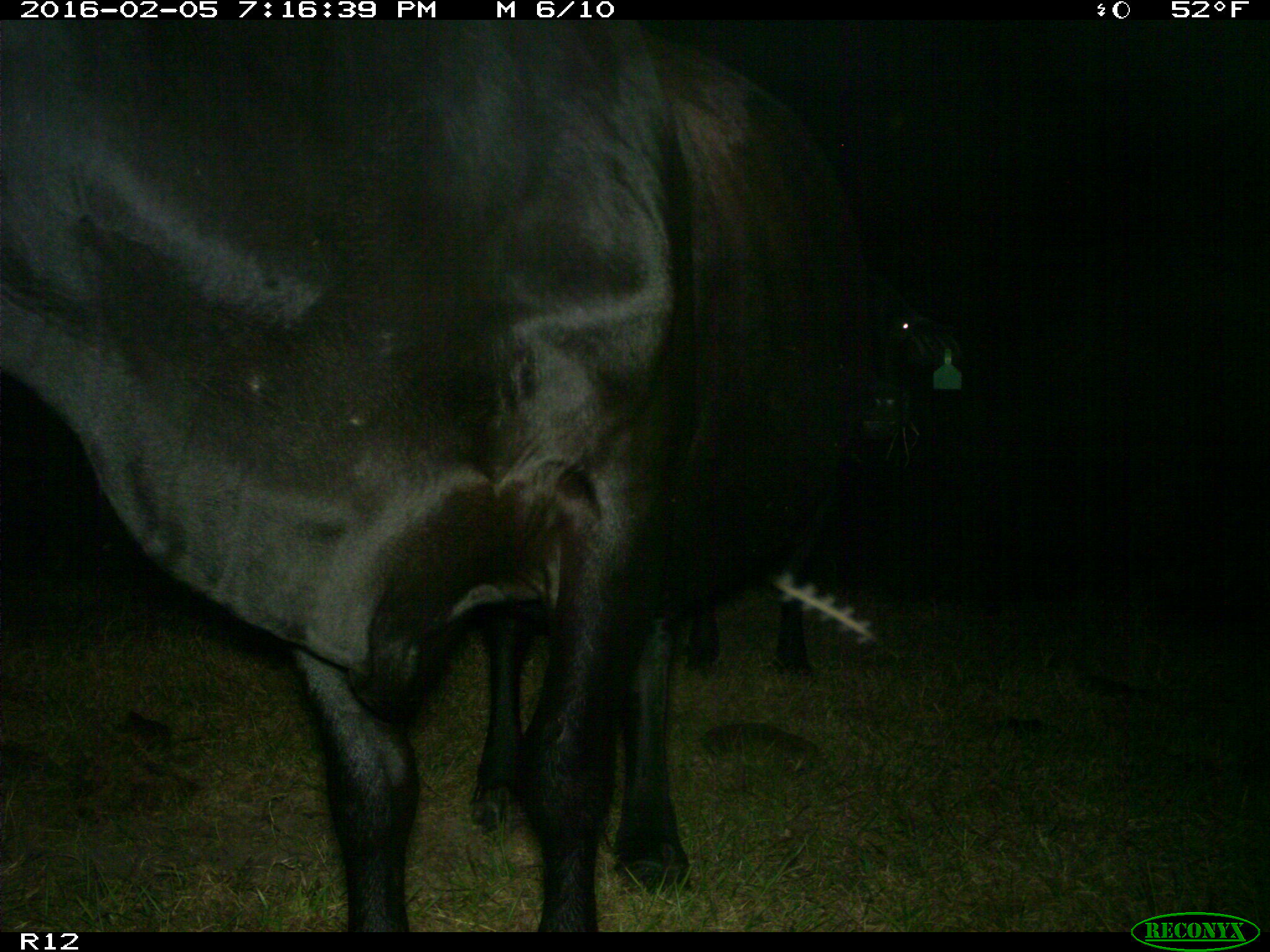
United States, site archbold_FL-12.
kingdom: Animalia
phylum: Chordata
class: Mammalia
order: Artiodactyla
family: Bovidae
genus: Bos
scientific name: Bos taurus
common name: domestic cow